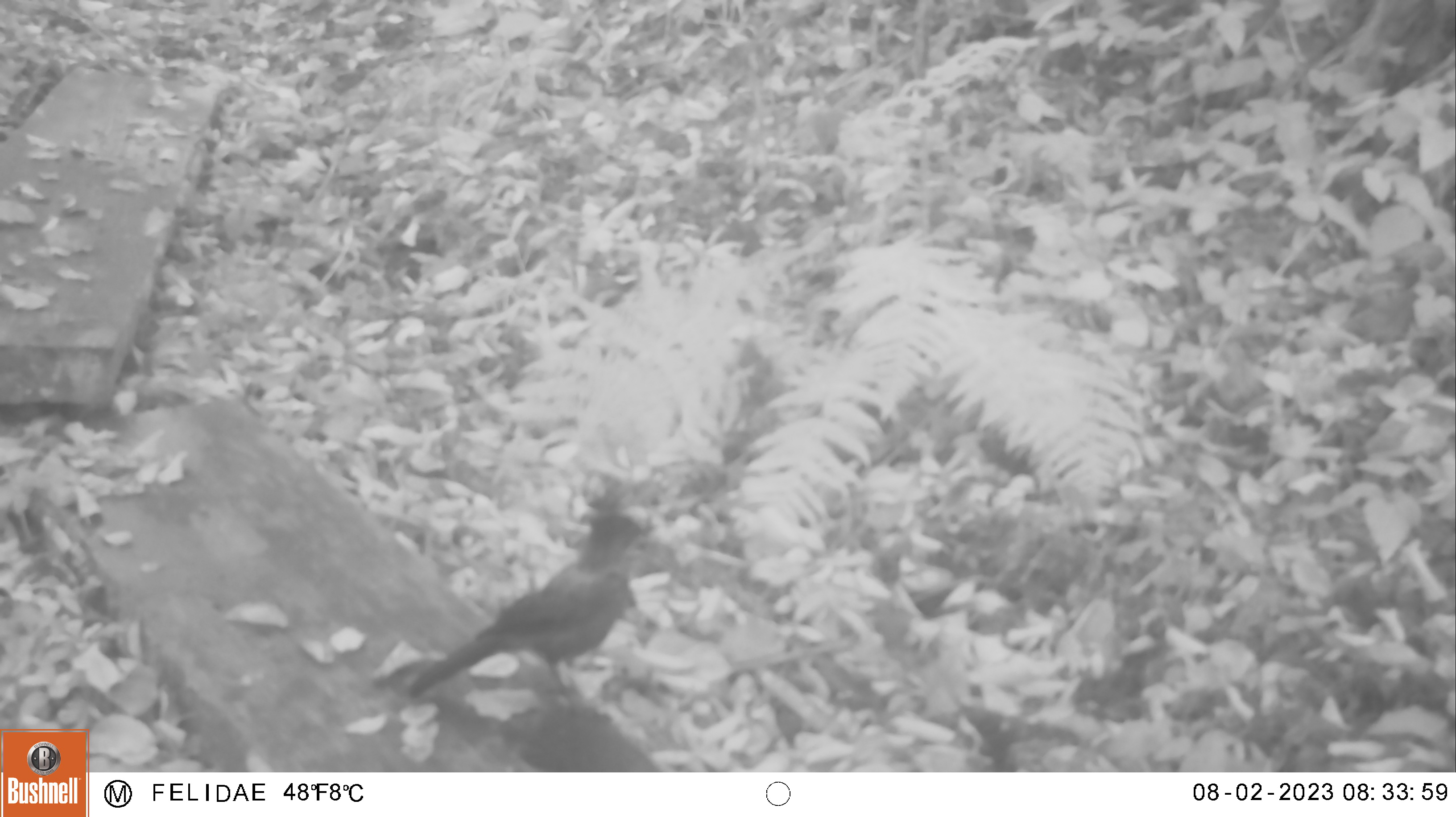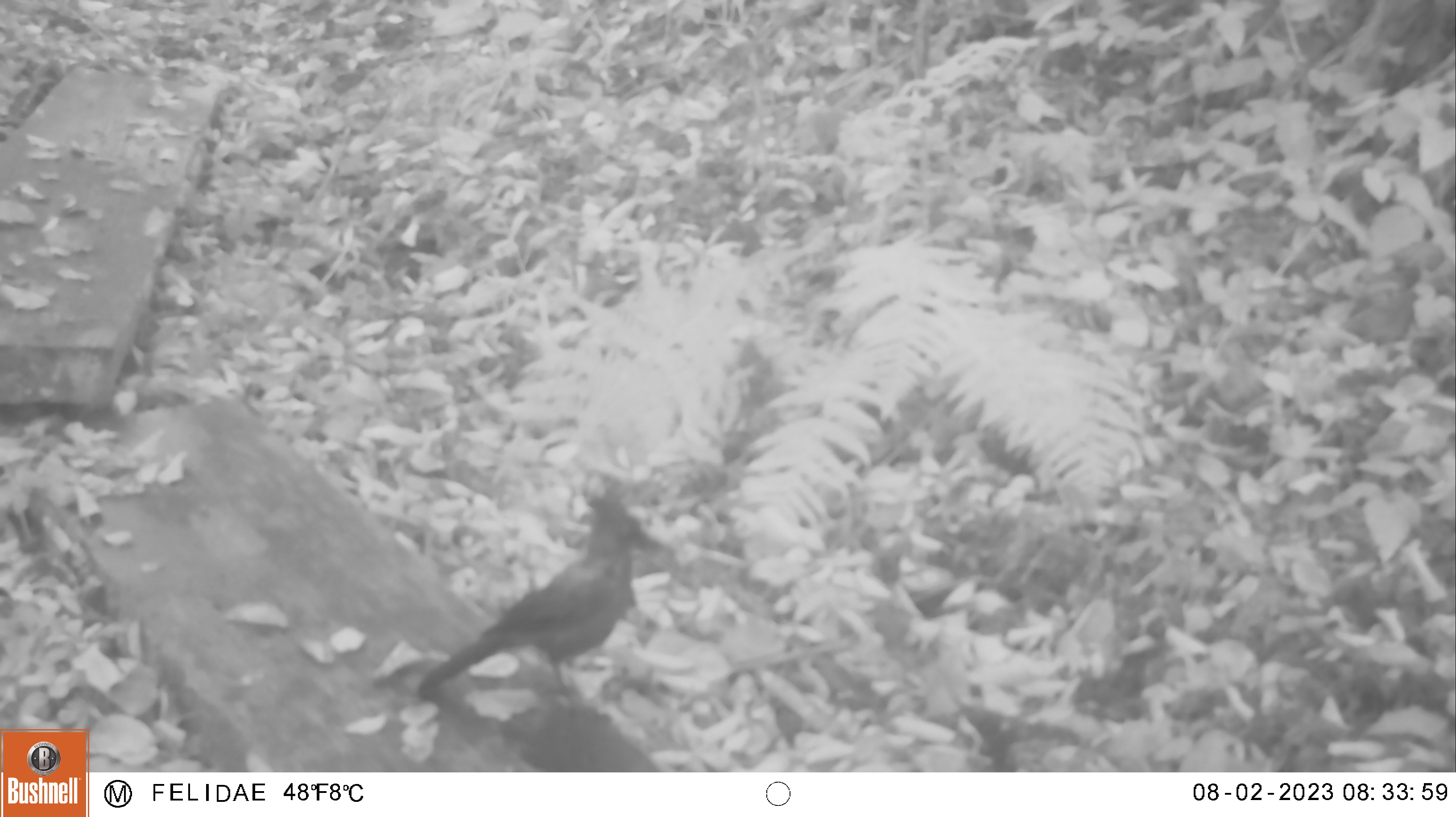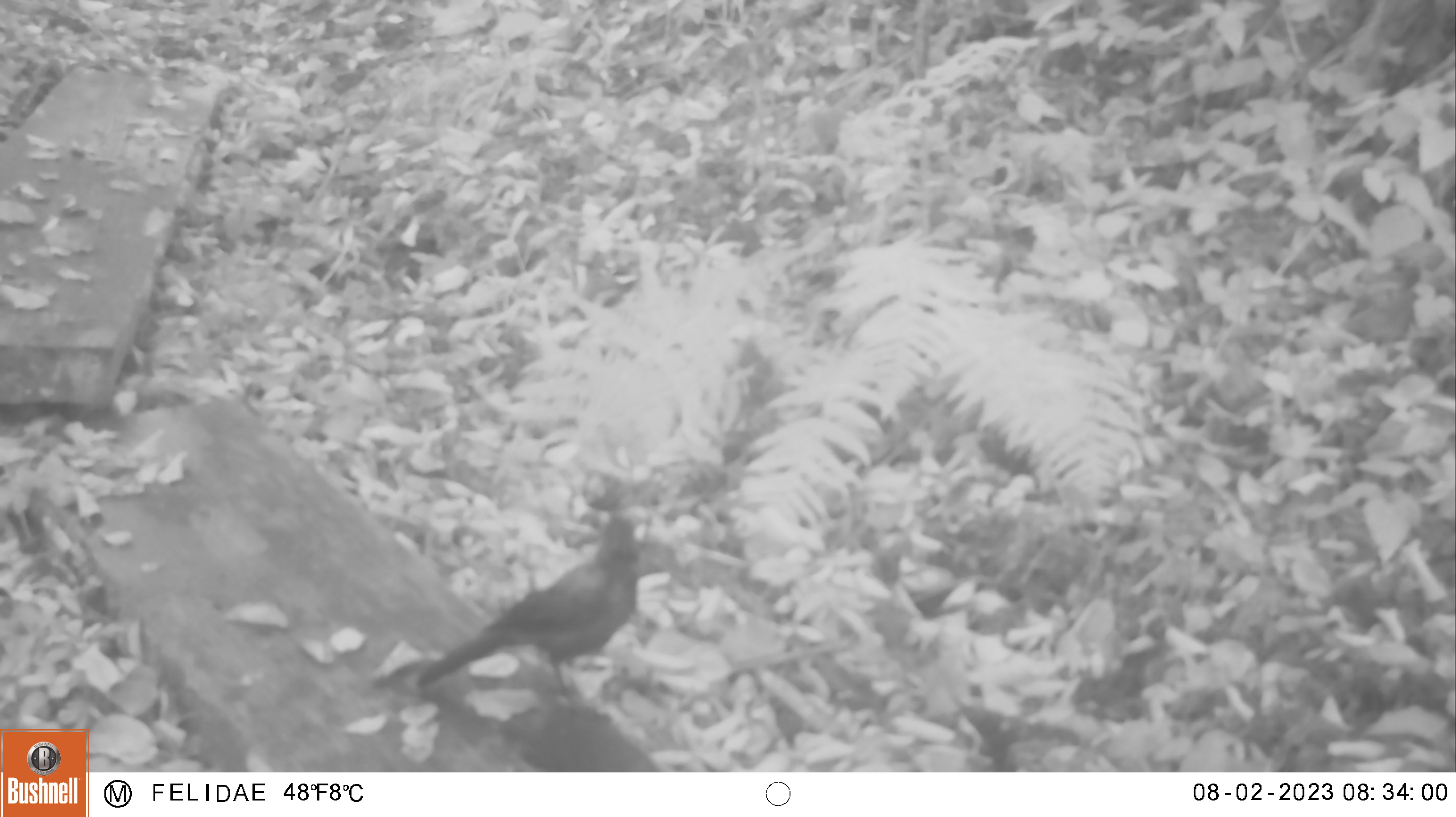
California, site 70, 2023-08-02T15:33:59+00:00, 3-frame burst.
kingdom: Animalia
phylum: Chordata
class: Aves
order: Passeriformes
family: Corvidae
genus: Cyanocitta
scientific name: Cyanocitta stelleri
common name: steller's jay